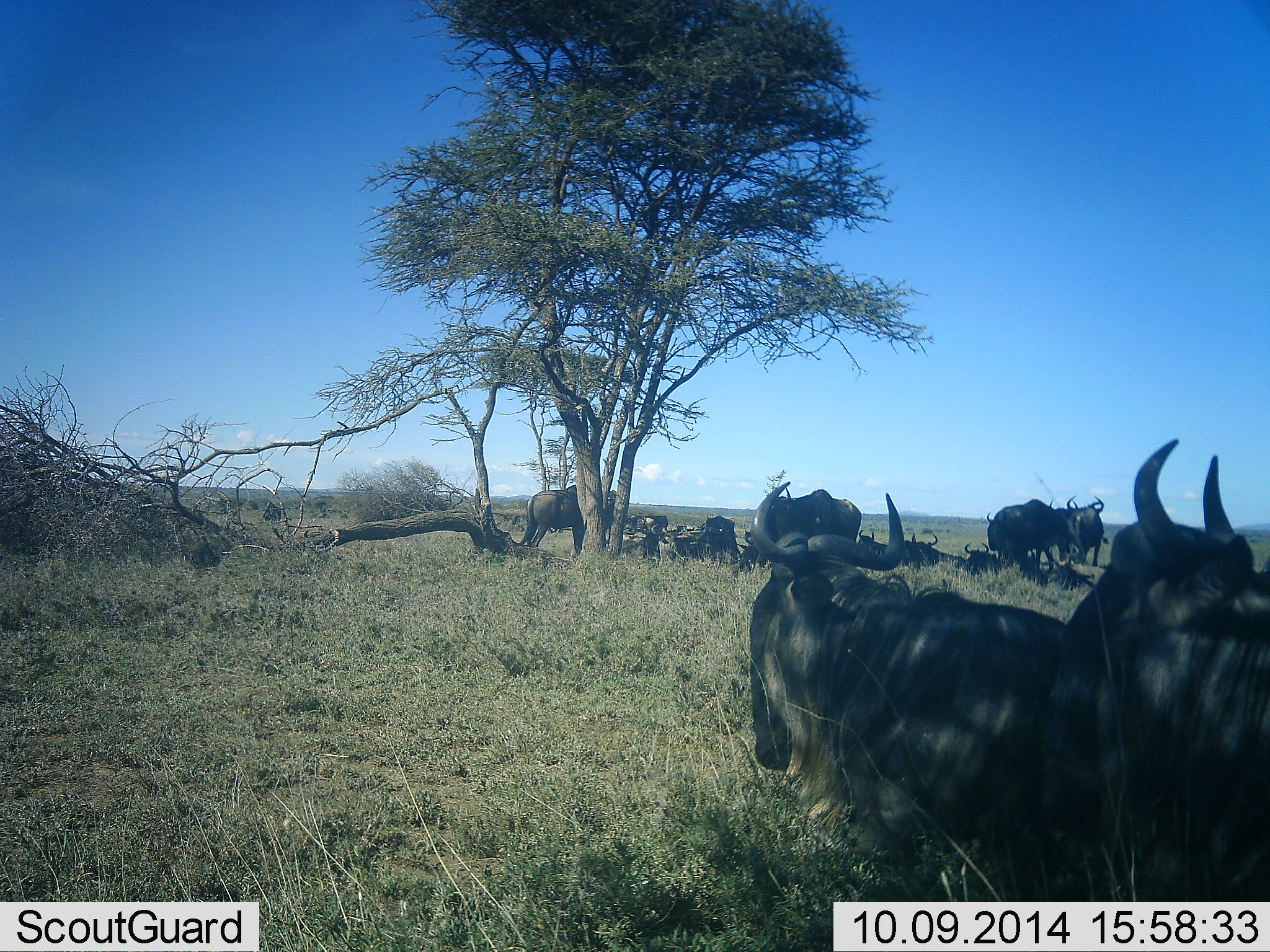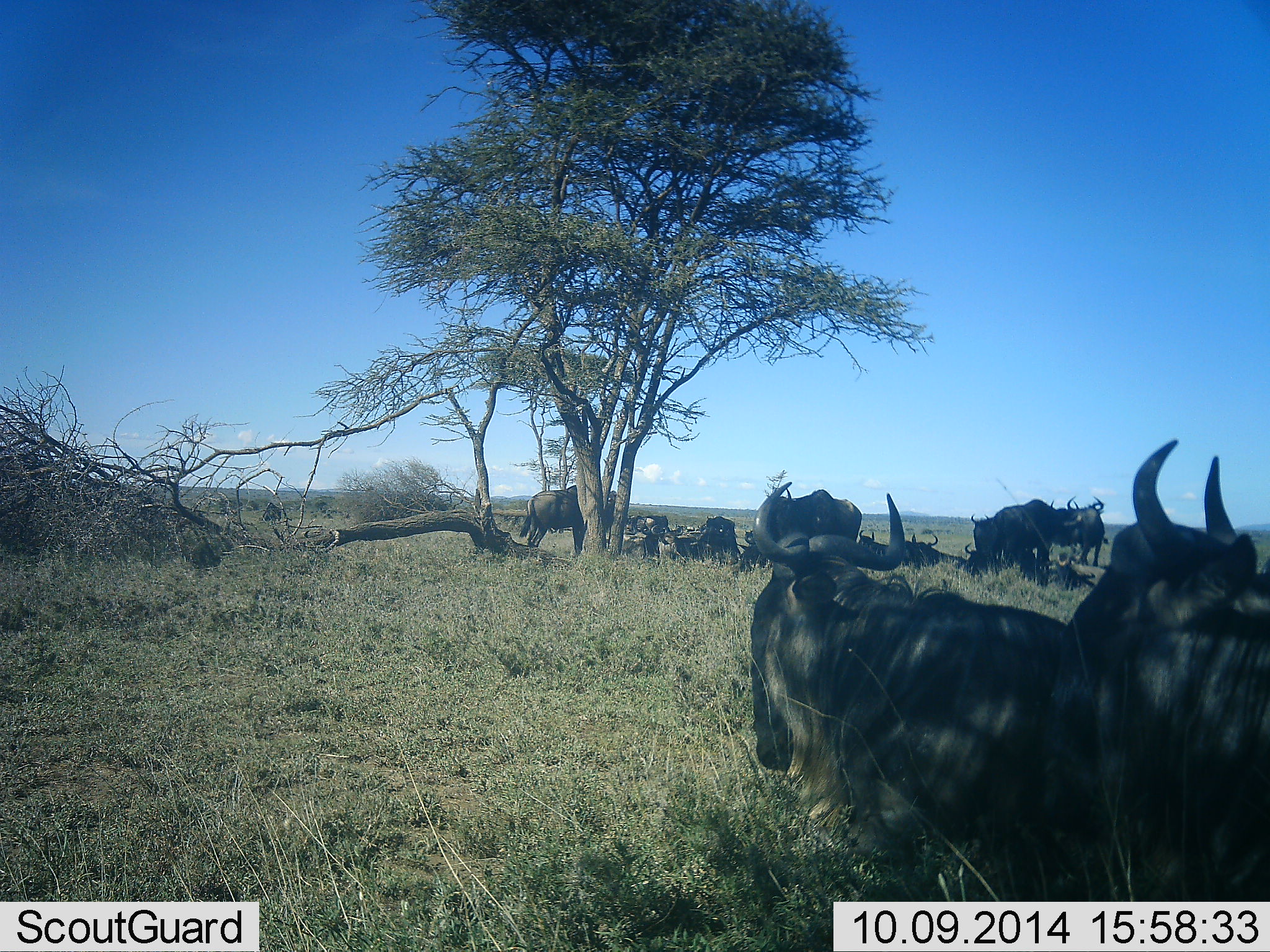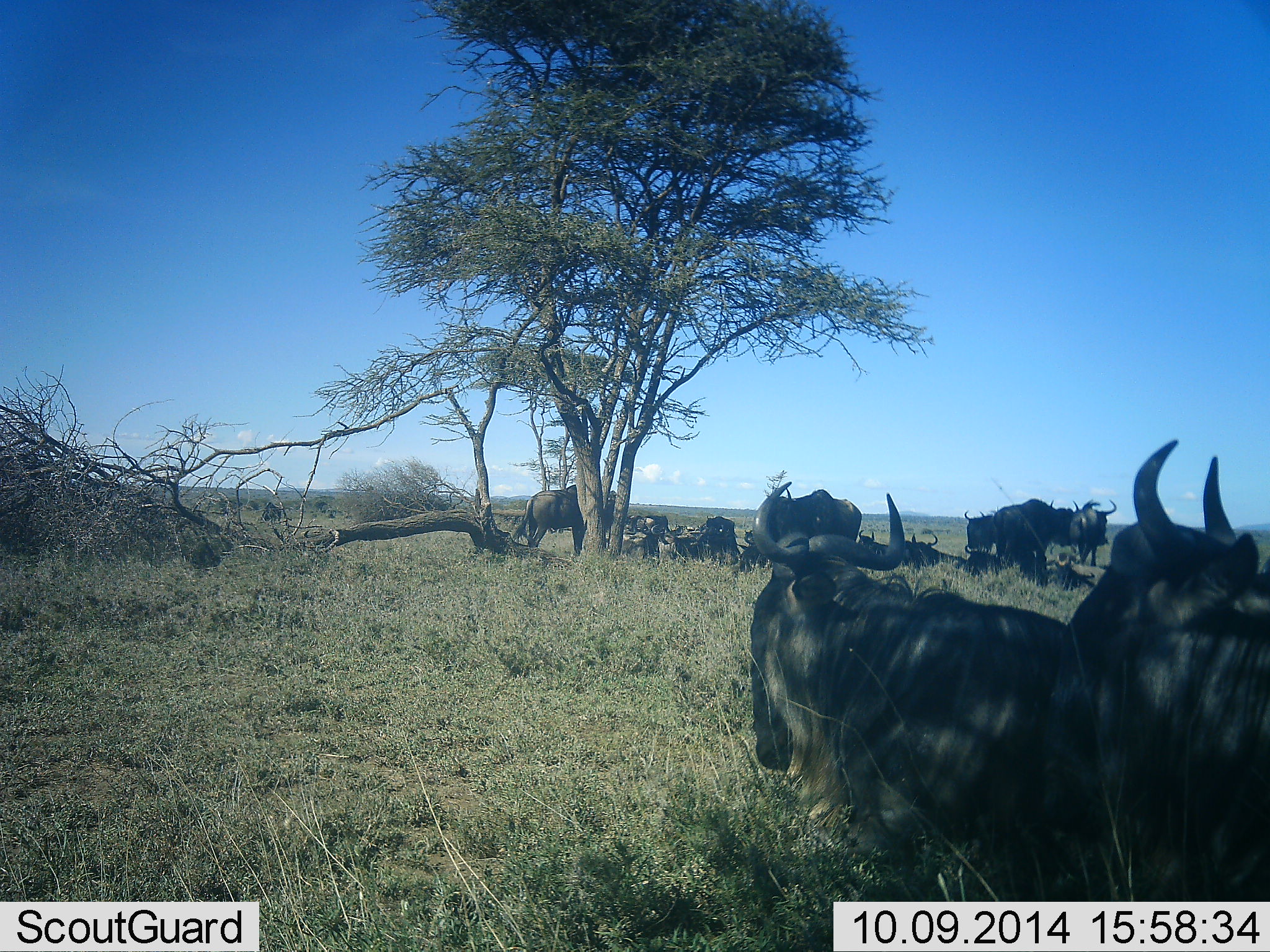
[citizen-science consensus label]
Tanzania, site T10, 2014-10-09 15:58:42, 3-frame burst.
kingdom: Animalia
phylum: Chordata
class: Mammalia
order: Artiodactyla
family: Bovidae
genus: Connochaetes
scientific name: Connochaetes taurinus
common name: blue wildebeest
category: wildebeest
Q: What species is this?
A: Wildebeest (blue wildebeest) (Connochaetes taurinus).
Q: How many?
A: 11-50.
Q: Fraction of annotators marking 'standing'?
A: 80%.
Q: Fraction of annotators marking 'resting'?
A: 90%.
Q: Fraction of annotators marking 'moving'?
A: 20%.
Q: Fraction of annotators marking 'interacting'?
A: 20%.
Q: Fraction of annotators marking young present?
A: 0%.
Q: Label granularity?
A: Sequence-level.